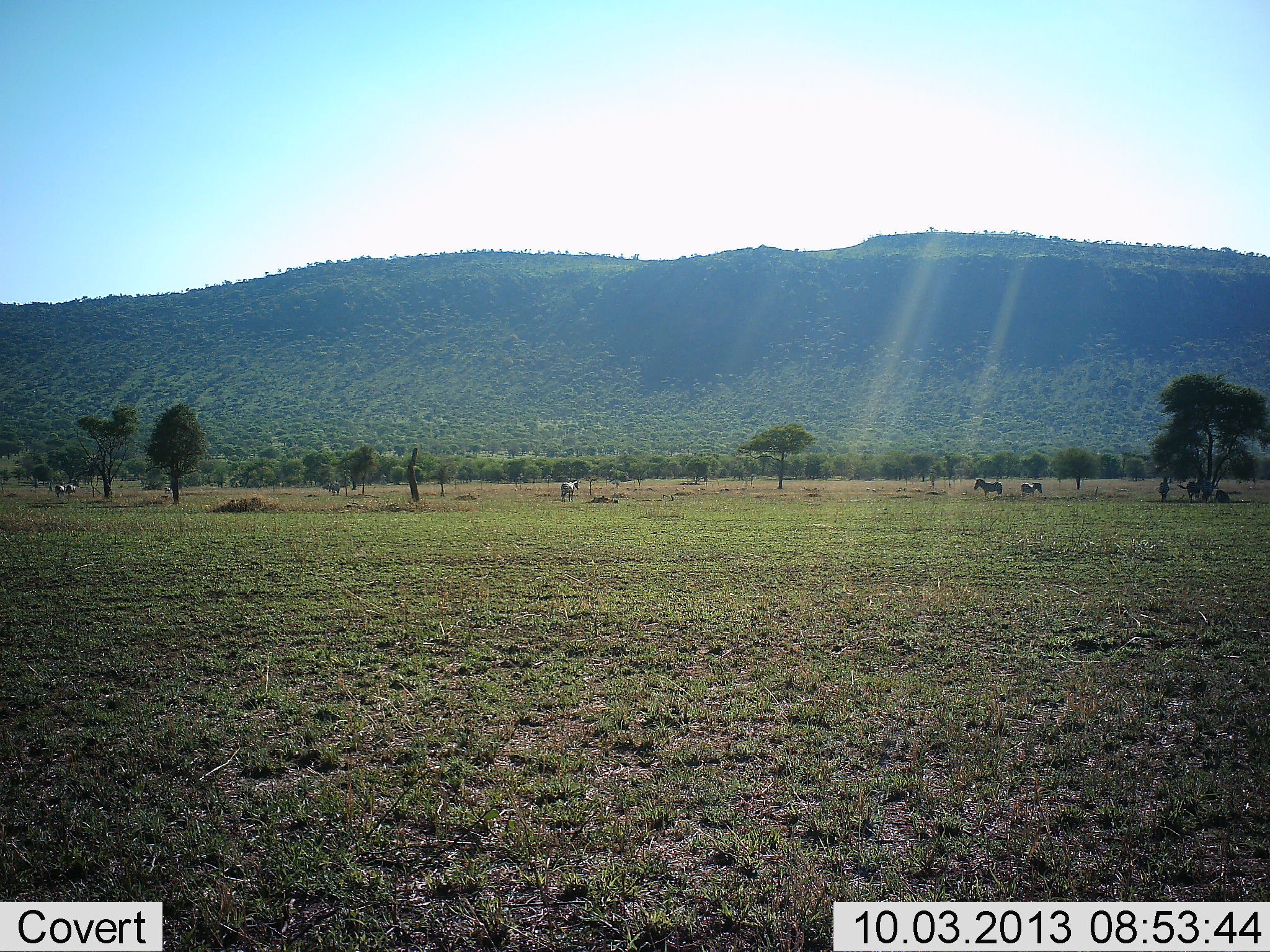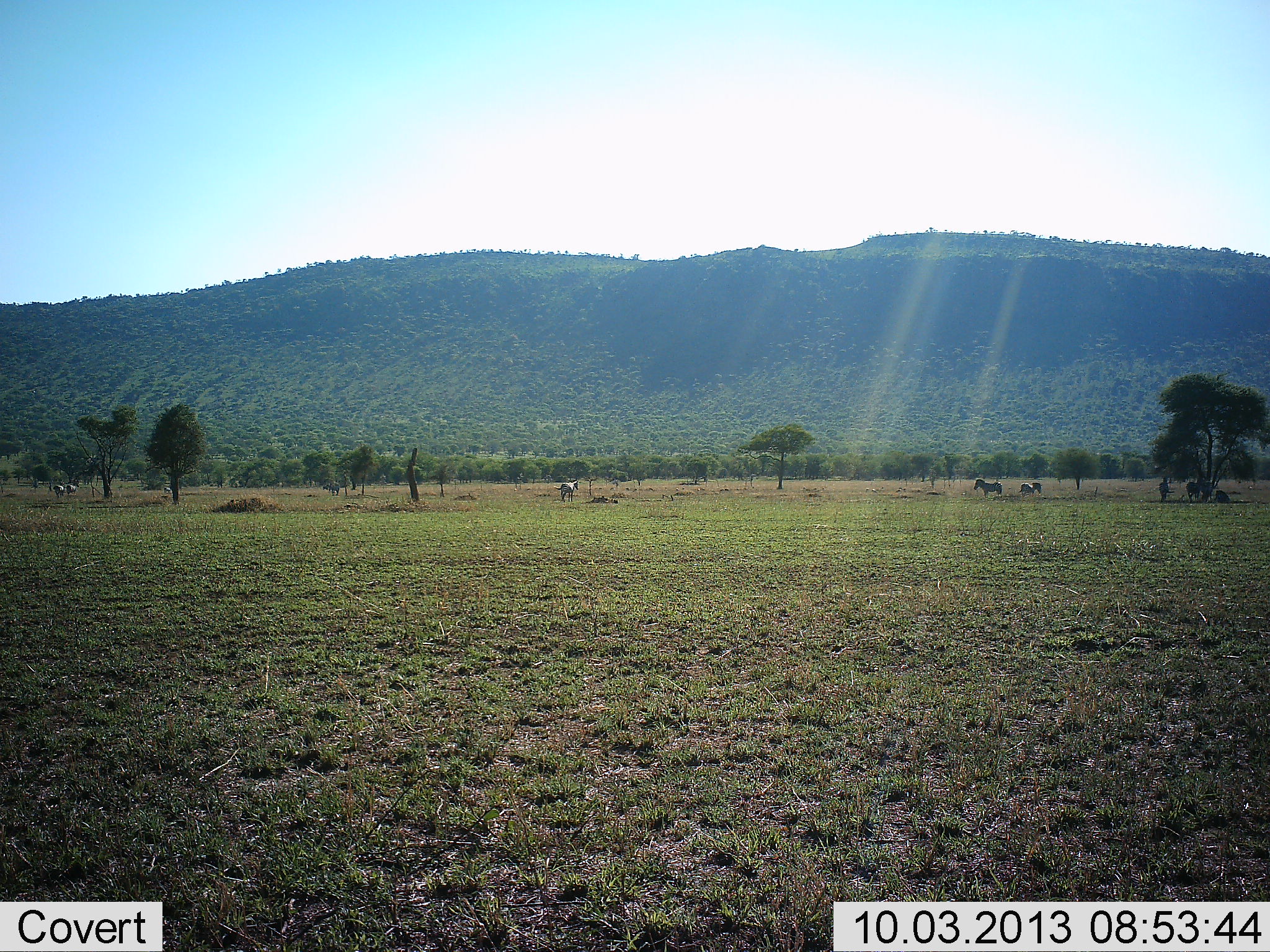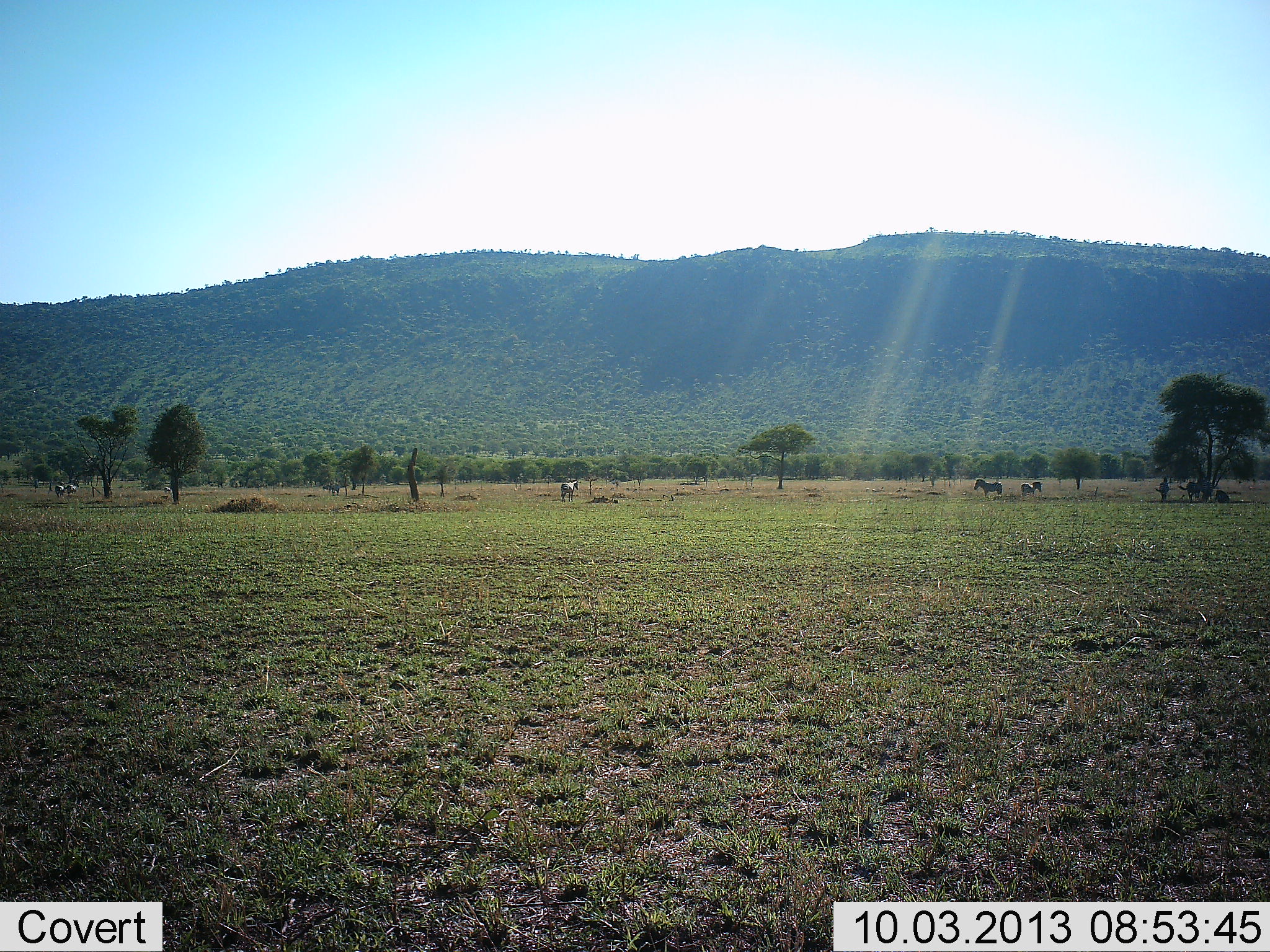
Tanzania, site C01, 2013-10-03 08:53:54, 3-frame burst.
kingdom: Animalia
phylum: Chordata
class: Mammalia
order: Perissodactyla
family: Equidae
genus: Equus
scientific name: Equus quagga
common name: plains zebra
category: zebra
Zebra (plains zebra) (Equus quagga), count 6. Behavior (volunteer vote fractions): standing 88%, resting 38%, moving 6%, interacting 0%. Young present (vote fraction): 6%. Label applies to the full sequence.